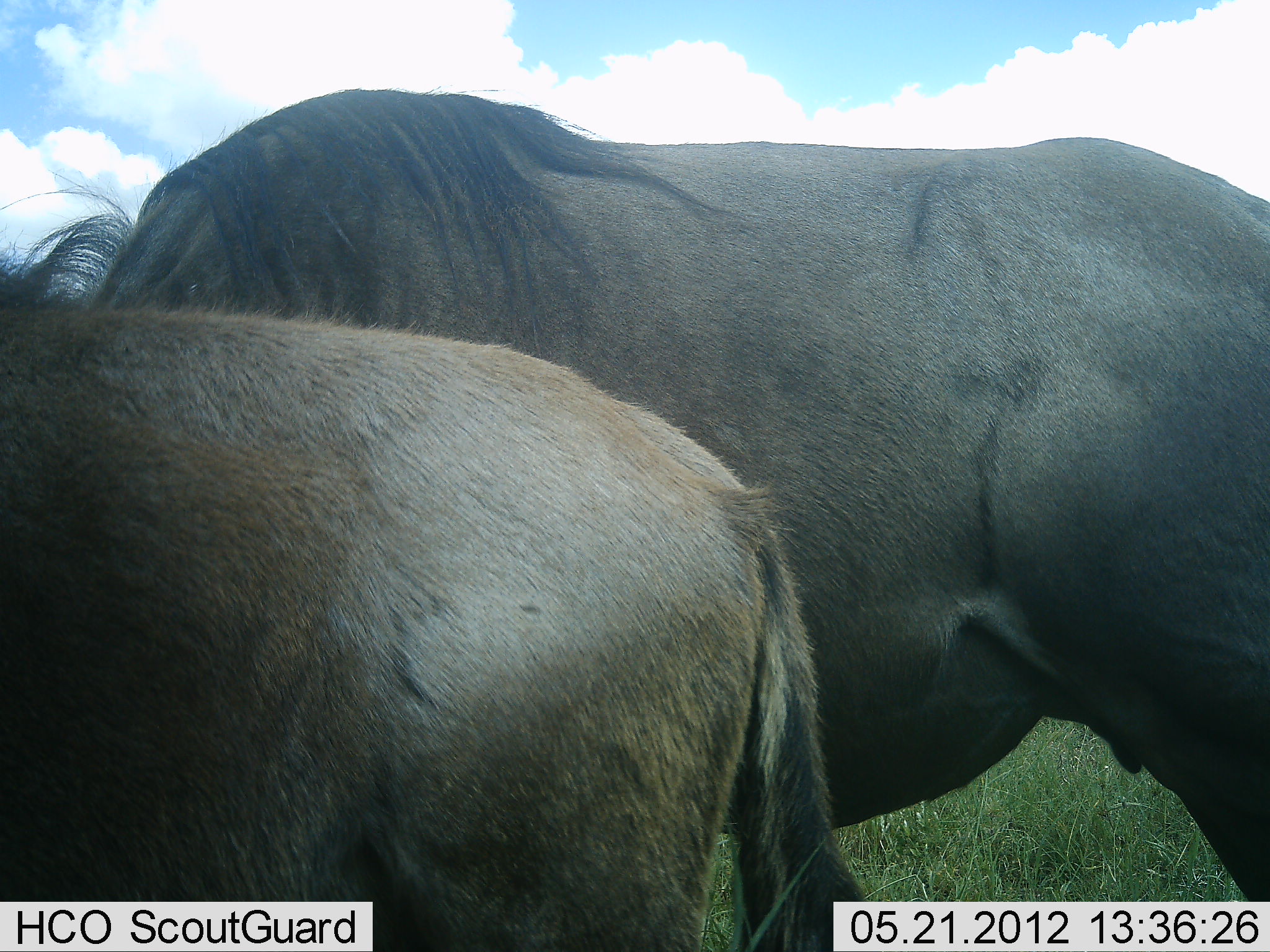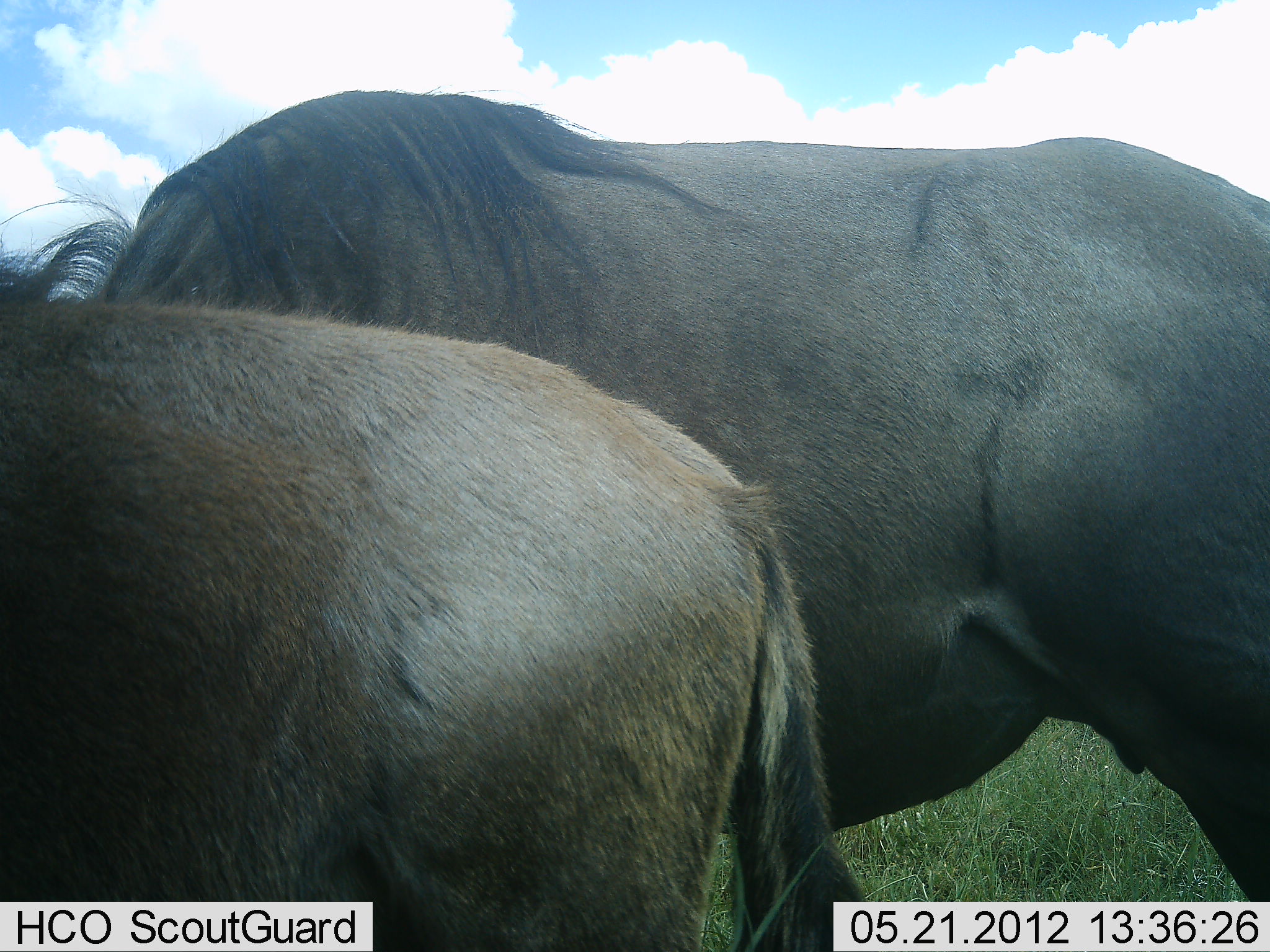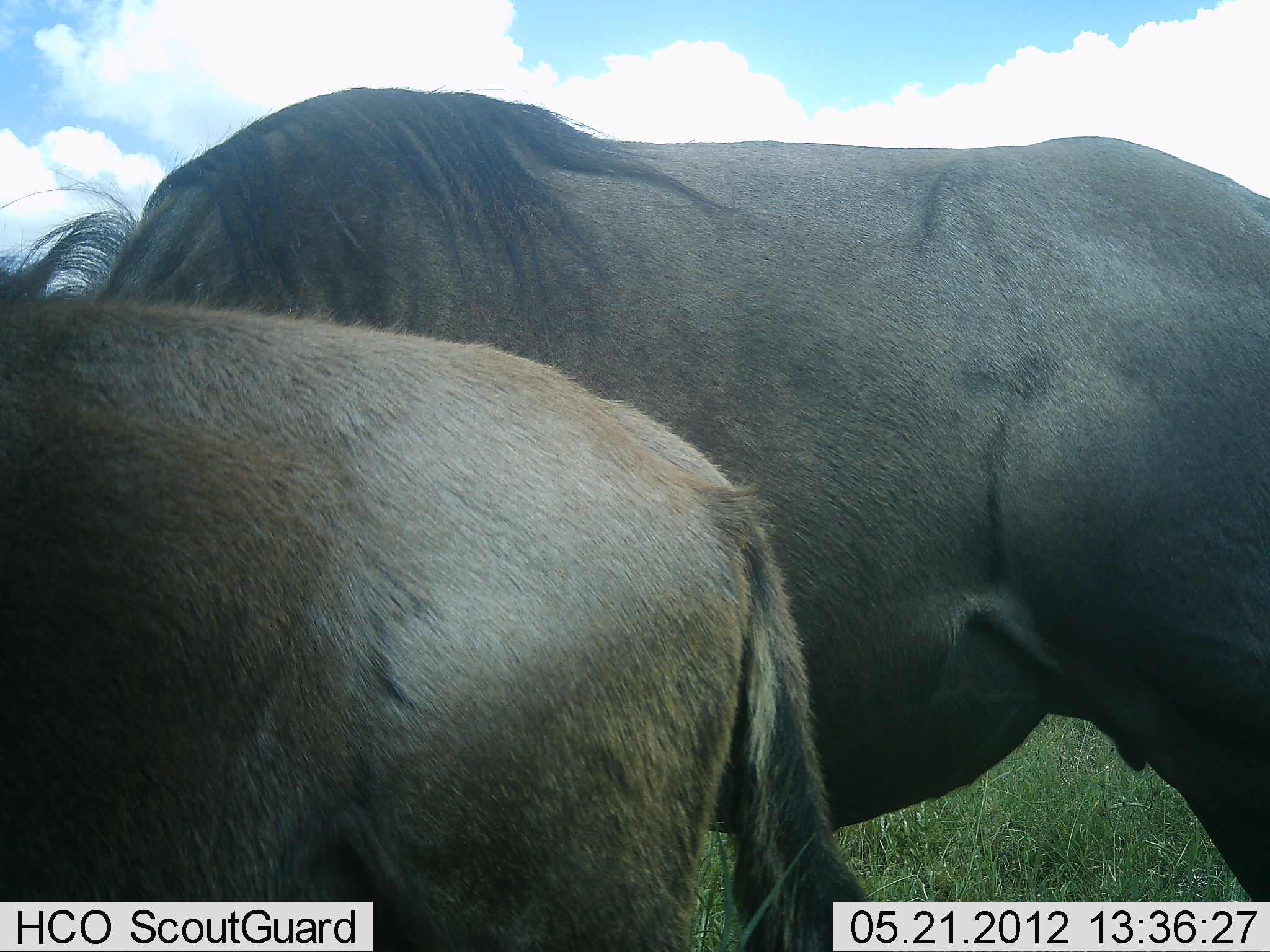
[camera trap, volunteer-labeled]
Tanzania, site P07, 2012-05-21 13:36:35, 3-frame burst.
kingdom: Animalia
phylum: Chordata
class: Mammalia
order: Artiodactyla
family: Bovidae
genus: Connochaetes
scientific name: Connochaetes taurinus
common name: blue wildebeest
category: wildebeest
Wildebeest (blue wildebeest) (Connochaetes taurinus), count 2. Behavior (volunteer vote fractions): standing 88%, resting 6%, moving 6%, interacting 0%. Young present (vote fraction): 6%. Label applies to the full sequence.